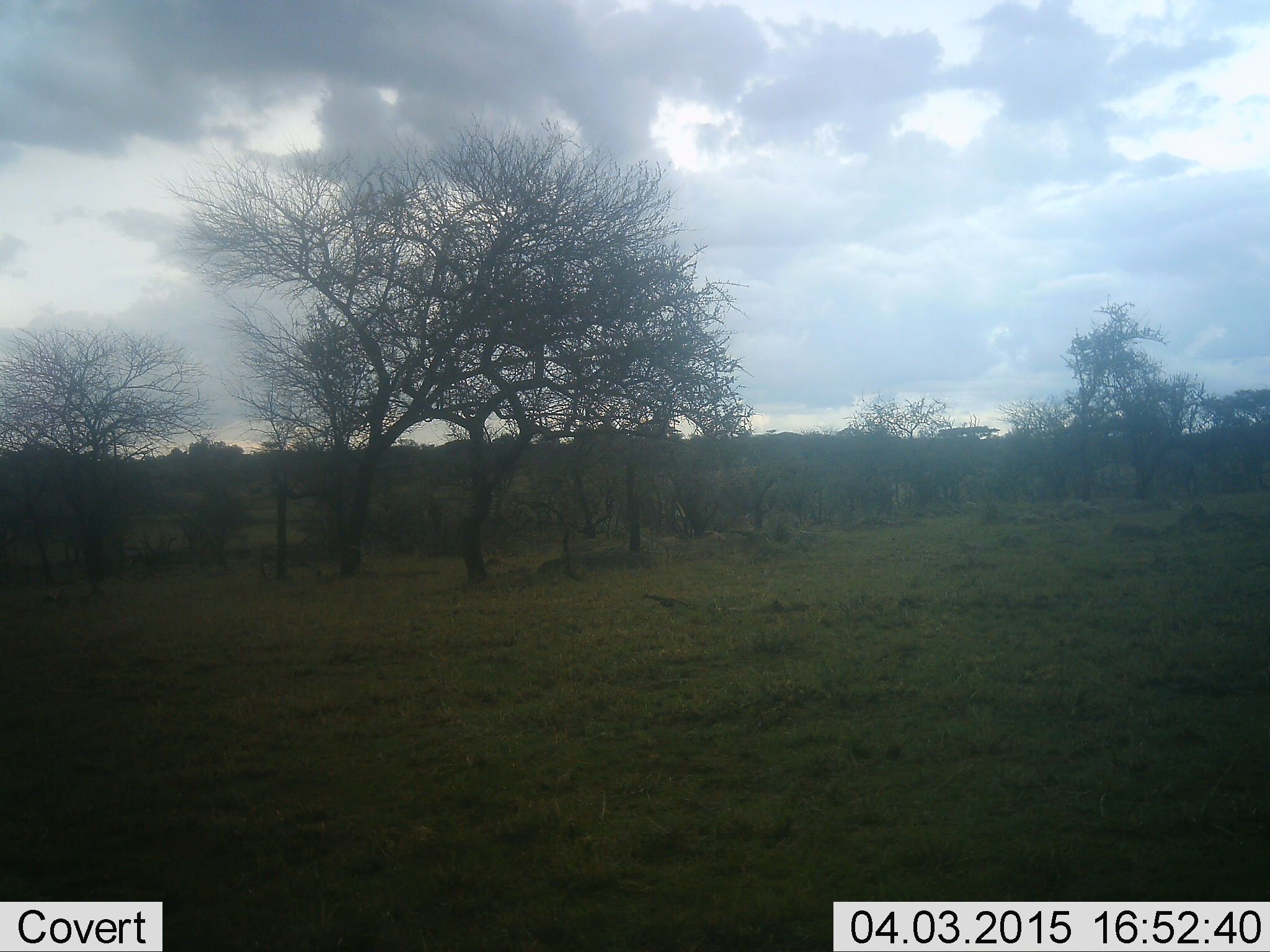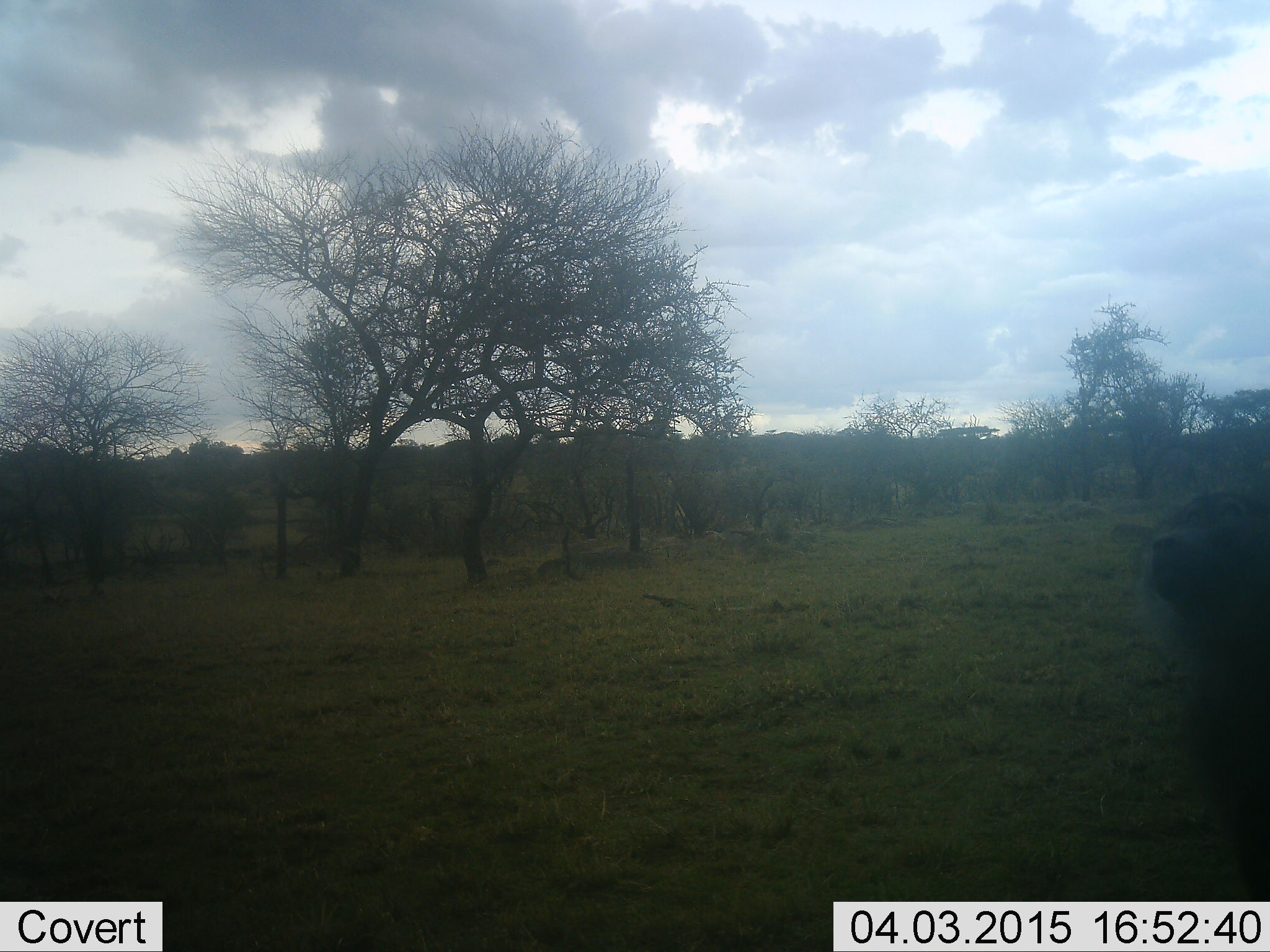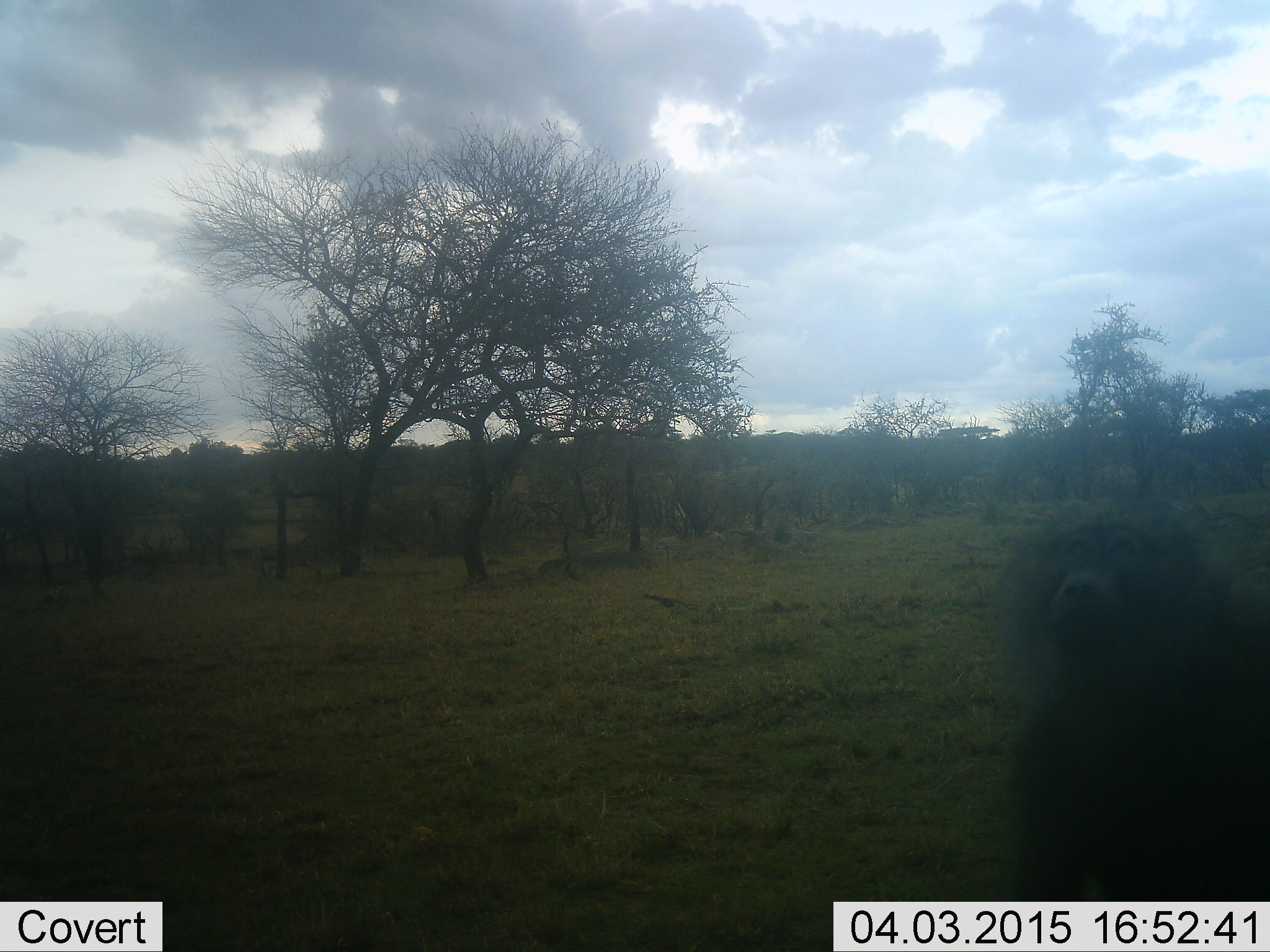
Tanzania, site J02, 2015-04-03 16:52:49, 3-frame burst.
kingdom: Animalia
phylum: Chordata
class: Mammalia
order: Primates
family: Cercopithecidae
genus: Papio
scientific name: Papio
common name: baboon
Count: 1.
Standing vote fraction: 30%.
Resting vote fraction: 0%.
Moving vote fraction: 70%.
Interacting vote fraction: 10%.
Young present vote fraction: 0%.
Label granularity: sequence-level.